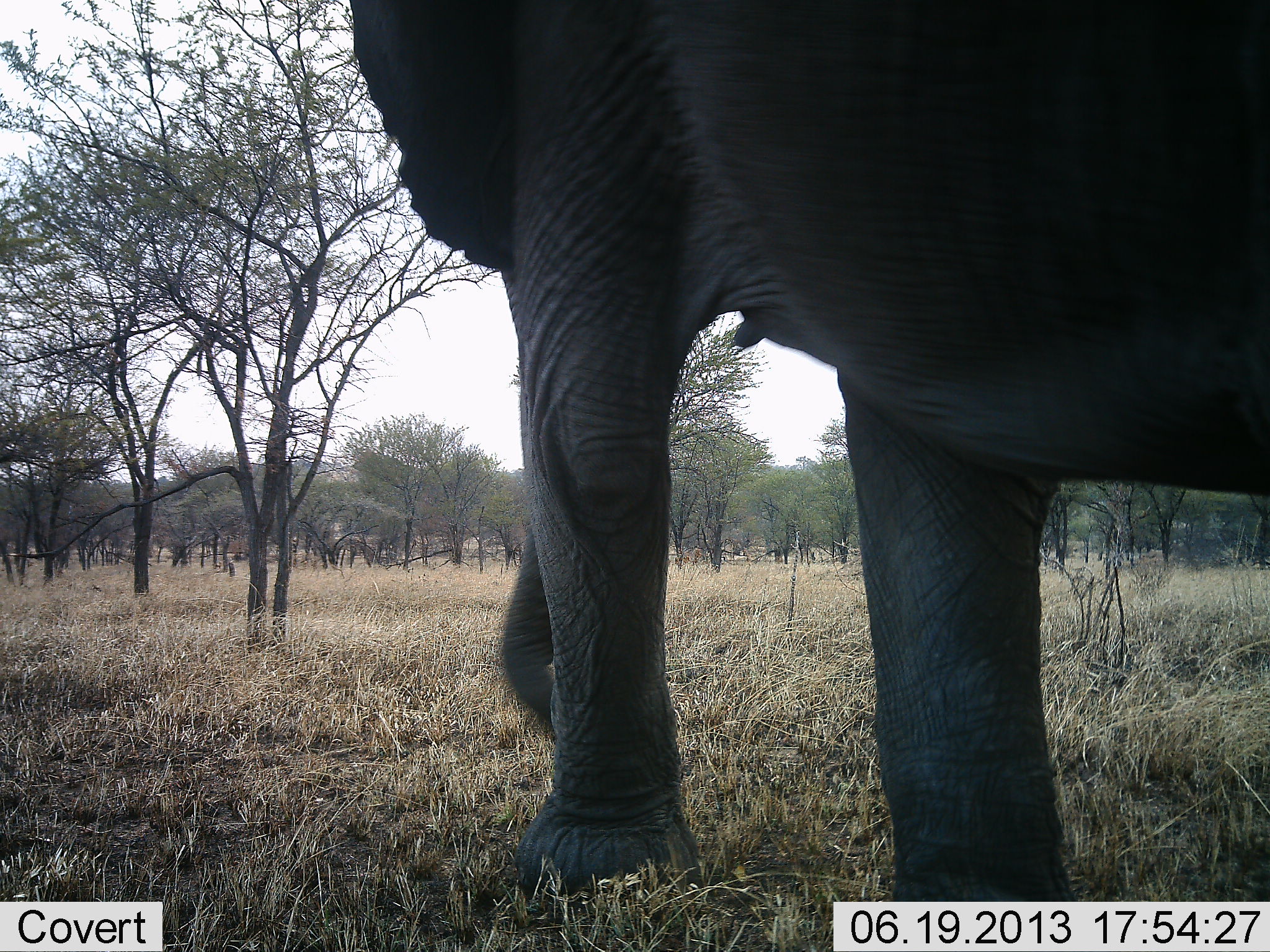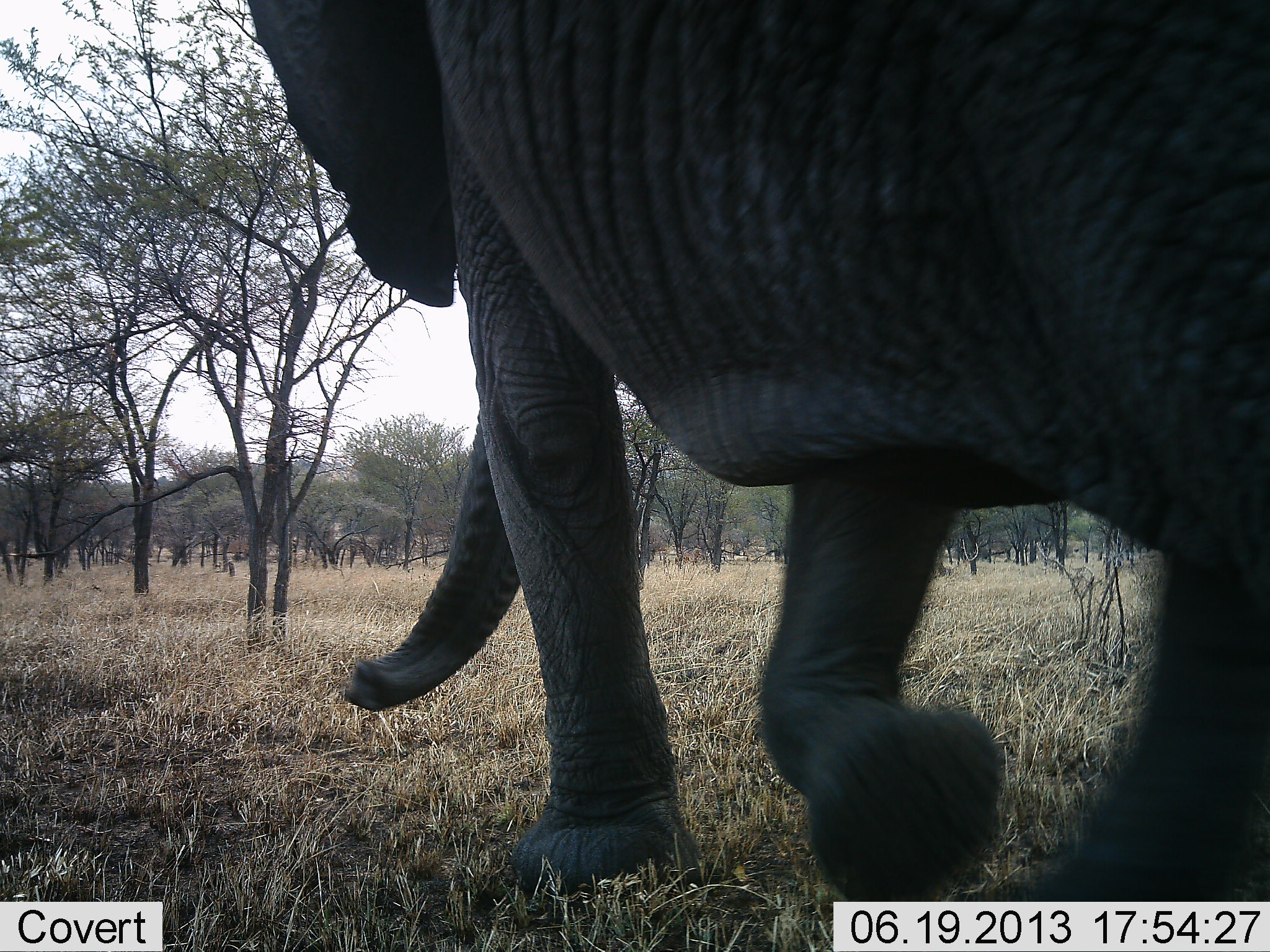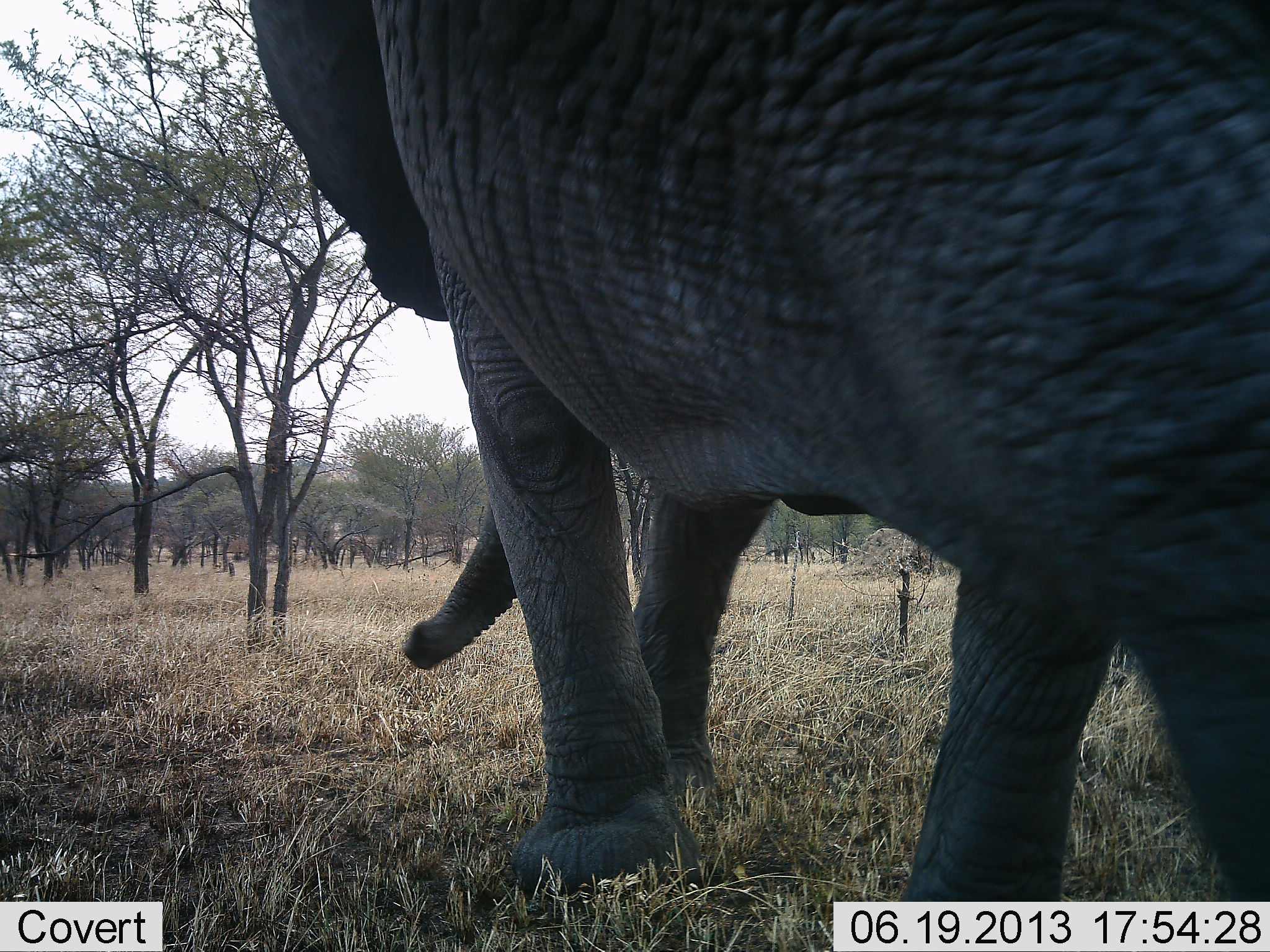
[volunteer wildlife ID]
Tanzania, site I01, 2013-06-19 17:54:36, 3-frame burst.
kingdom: Animalia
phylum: Chordata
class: Mammalia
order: Proboscidea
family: Elephantidae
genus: Loxodonta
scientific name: Loxodonta africana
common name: african bush elephant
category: elephant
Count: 1.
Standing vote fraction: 0%.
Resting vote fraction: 0%.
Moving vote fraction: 100%.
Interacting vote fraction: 0%.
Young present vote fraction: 0%.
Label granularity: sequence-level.